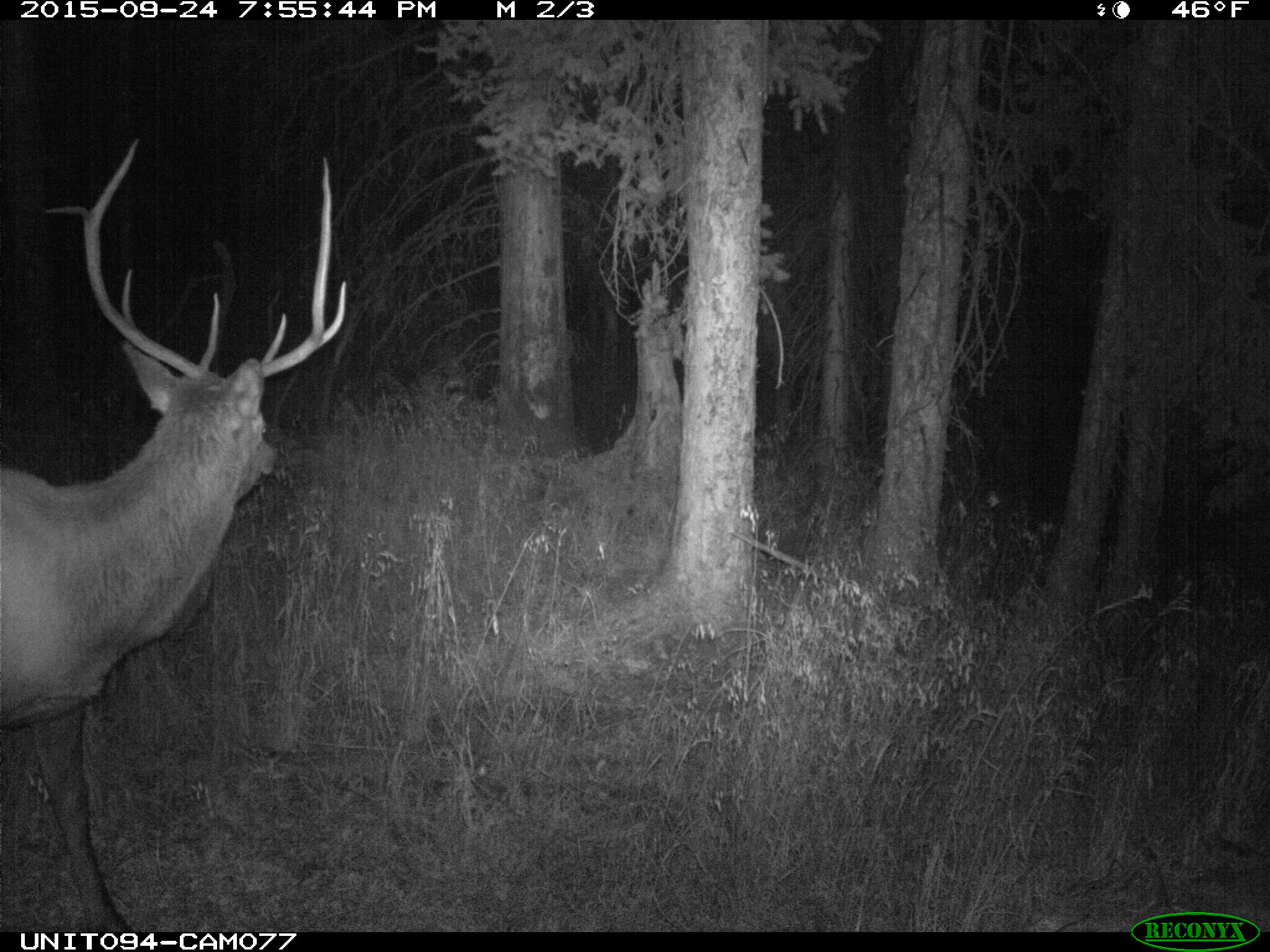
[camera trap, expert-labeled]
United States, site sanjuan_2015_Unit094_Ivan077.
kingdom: Animalia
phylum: Chordata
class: Mammalia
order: Artiodactyla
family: Cervidae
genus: Cervus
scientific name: Cervus elaphus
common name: red deer